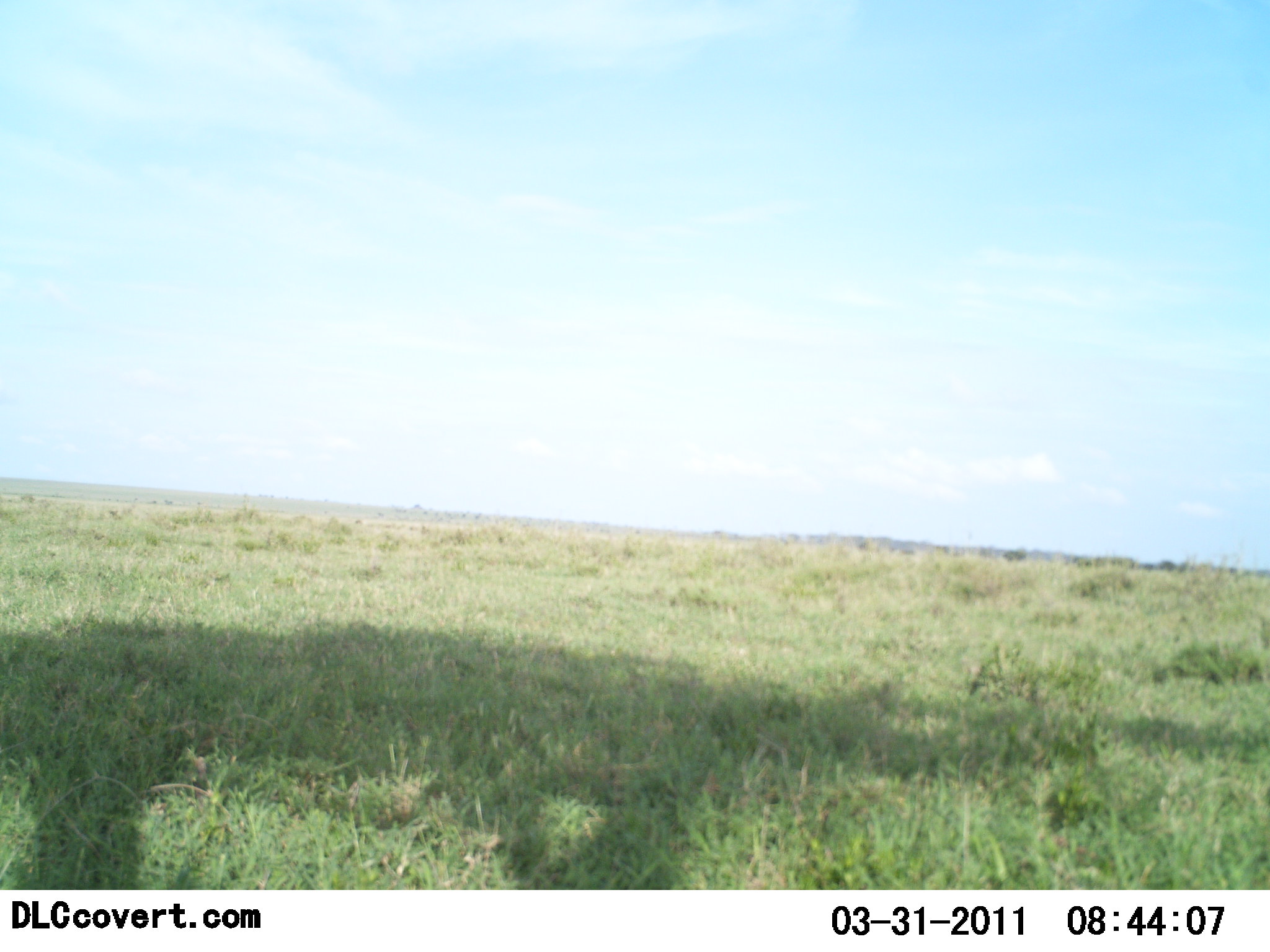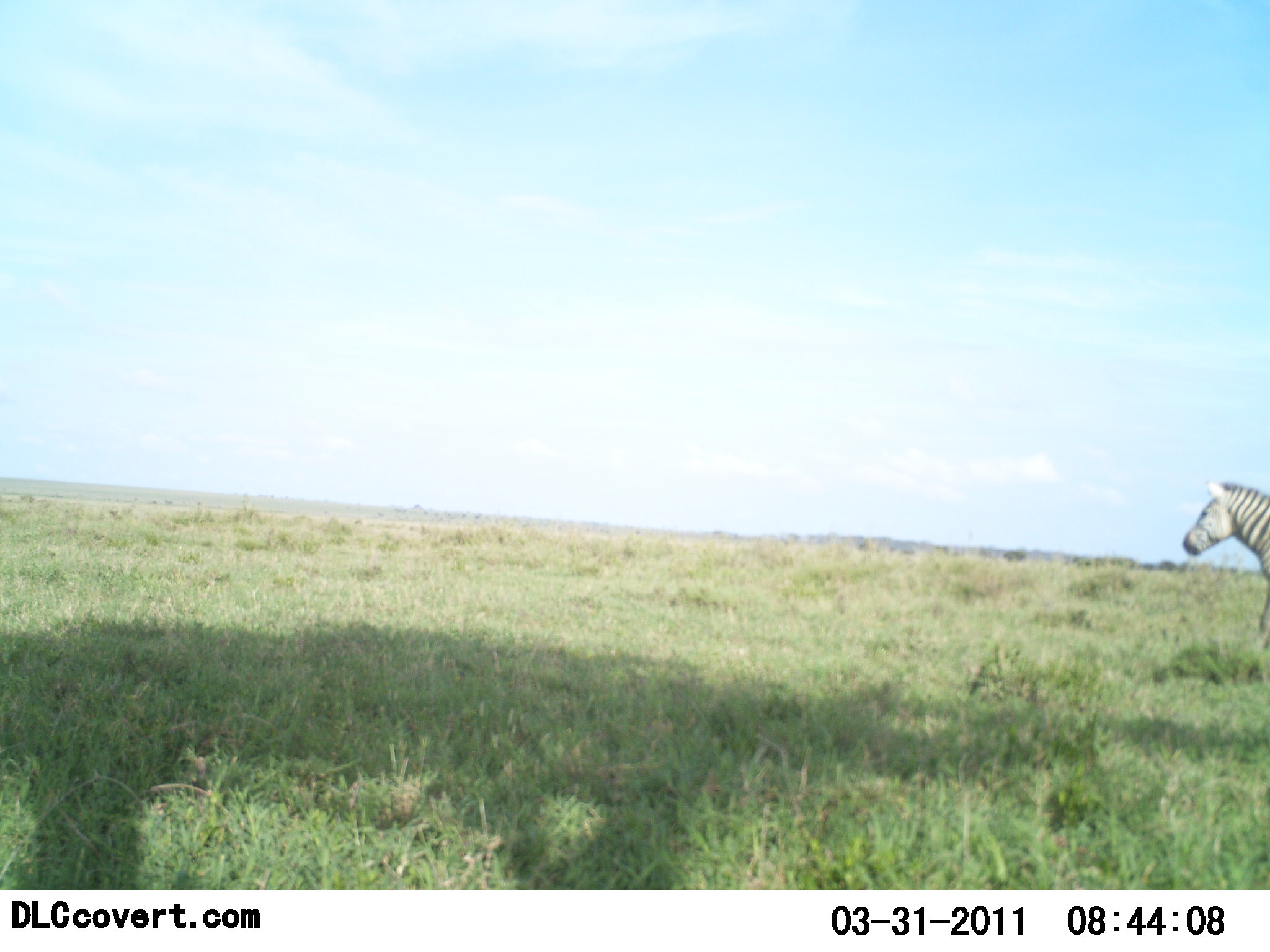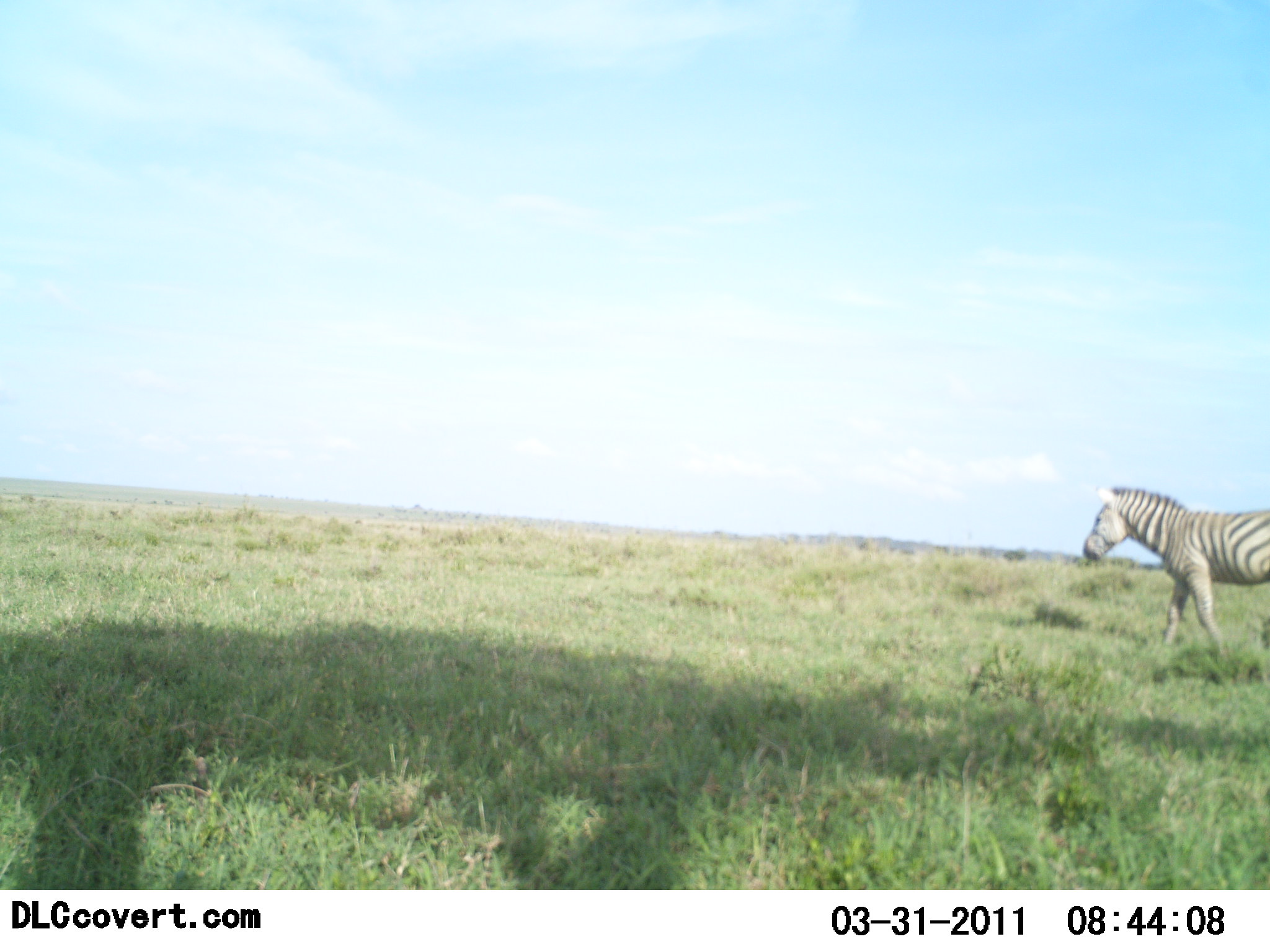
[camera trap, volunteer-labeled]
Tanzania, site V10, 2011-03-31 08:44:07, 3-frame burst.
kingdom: Animalia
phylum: Chordata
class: Mammalia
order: Perissodactyla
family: Equidae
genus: Equus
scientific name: Equus quagga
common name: plains zebra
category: zebra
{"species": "zebra (plains zebra) (Equus quagga)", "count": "1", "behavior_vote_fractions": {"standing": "15%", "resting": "0%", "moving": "92%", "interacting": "0%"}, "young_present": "0%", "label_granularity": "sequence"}